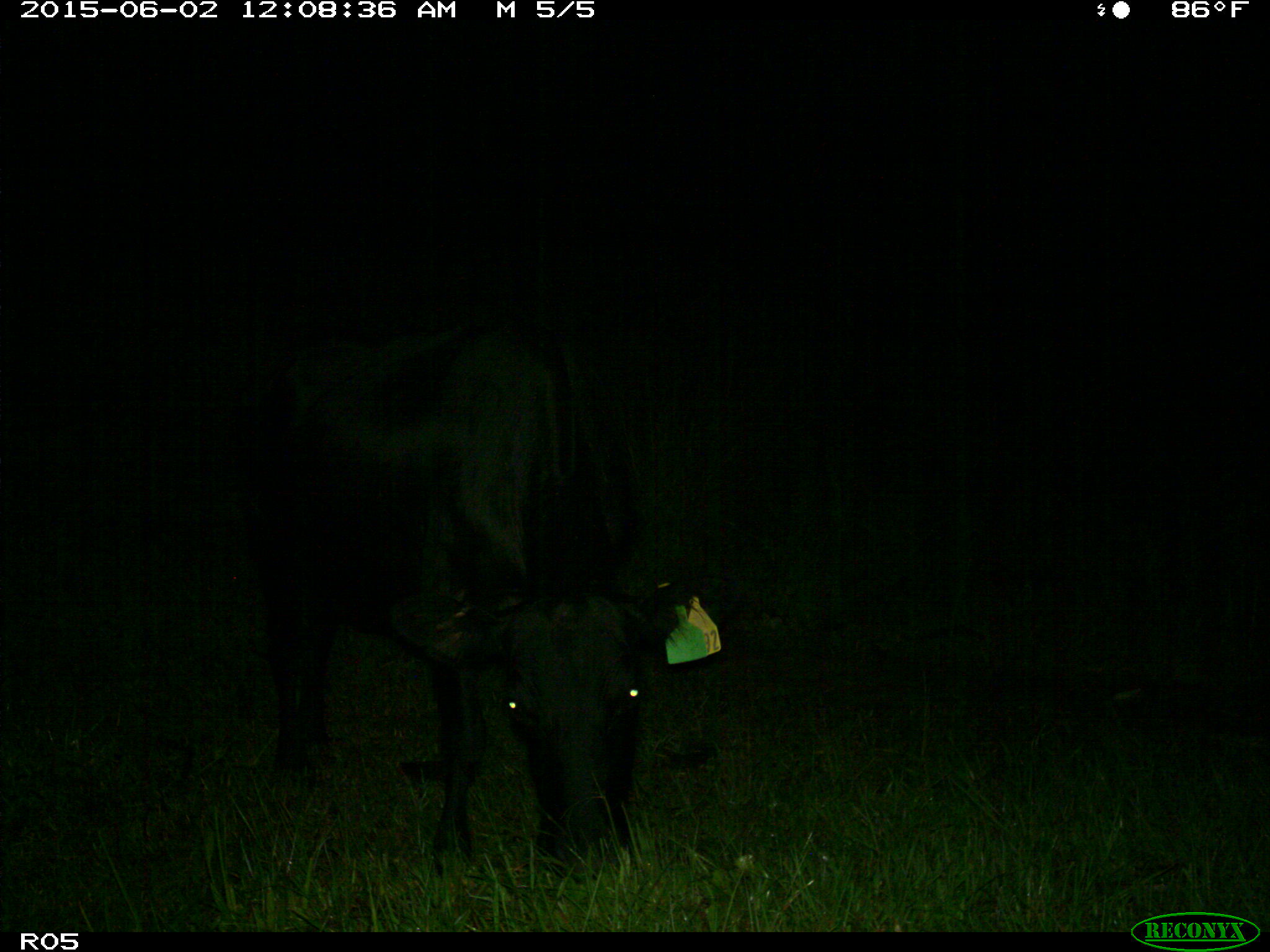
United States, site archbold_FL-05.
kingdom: Animalia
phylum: Chordata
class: Mammalia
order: Artiodactyla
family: Bovidae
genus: Bos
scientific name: Bos taurus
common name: domestic cow